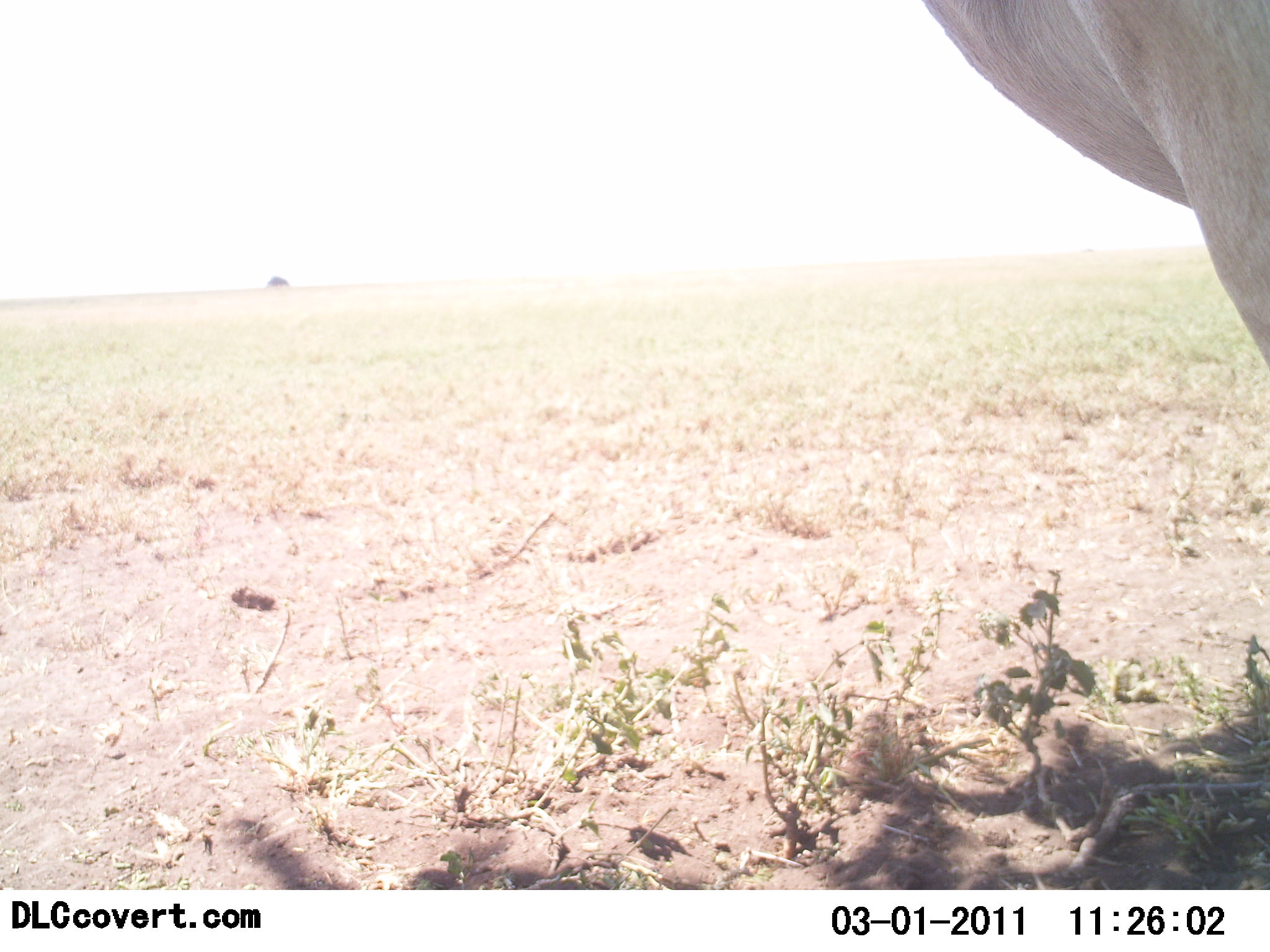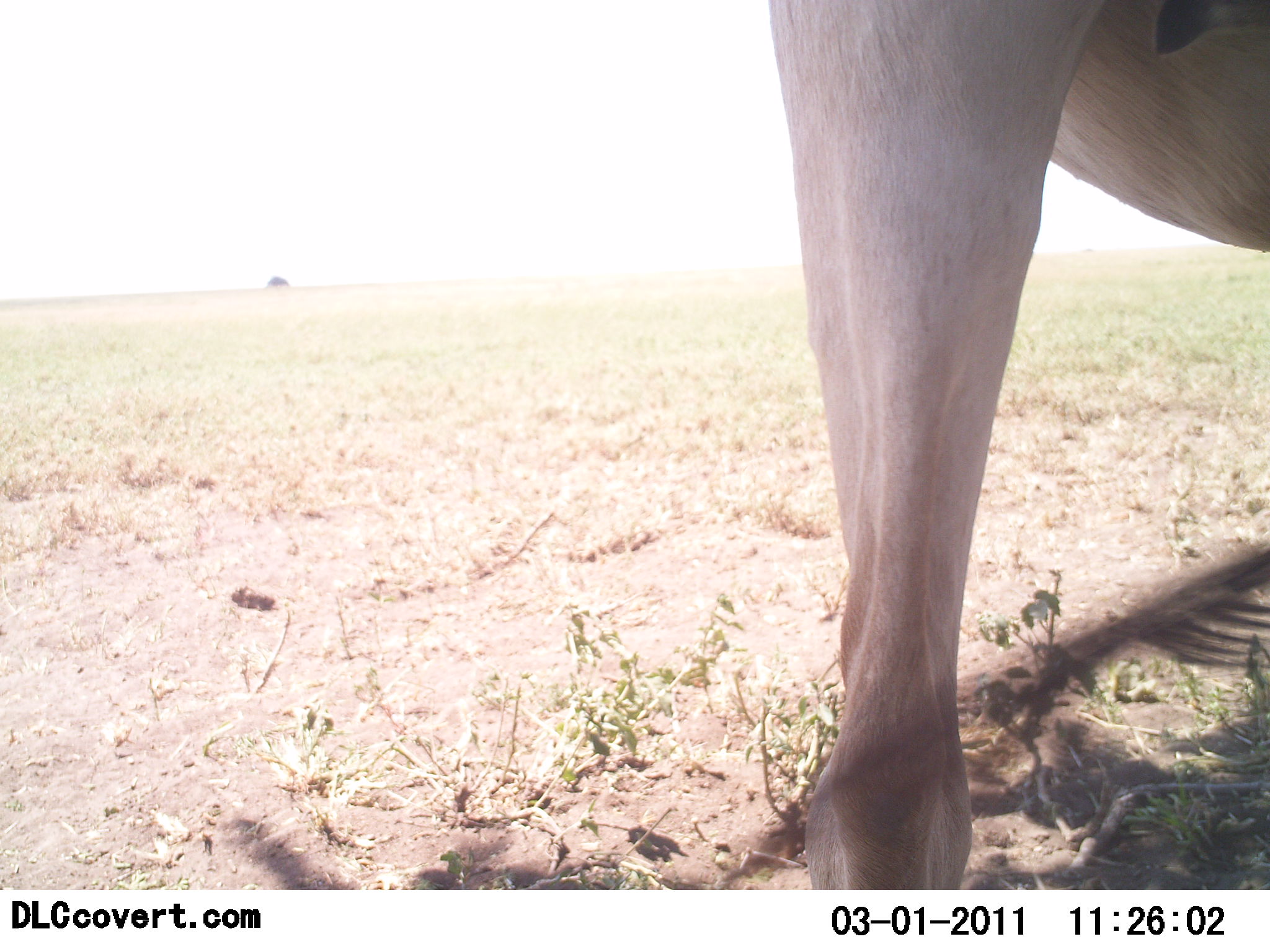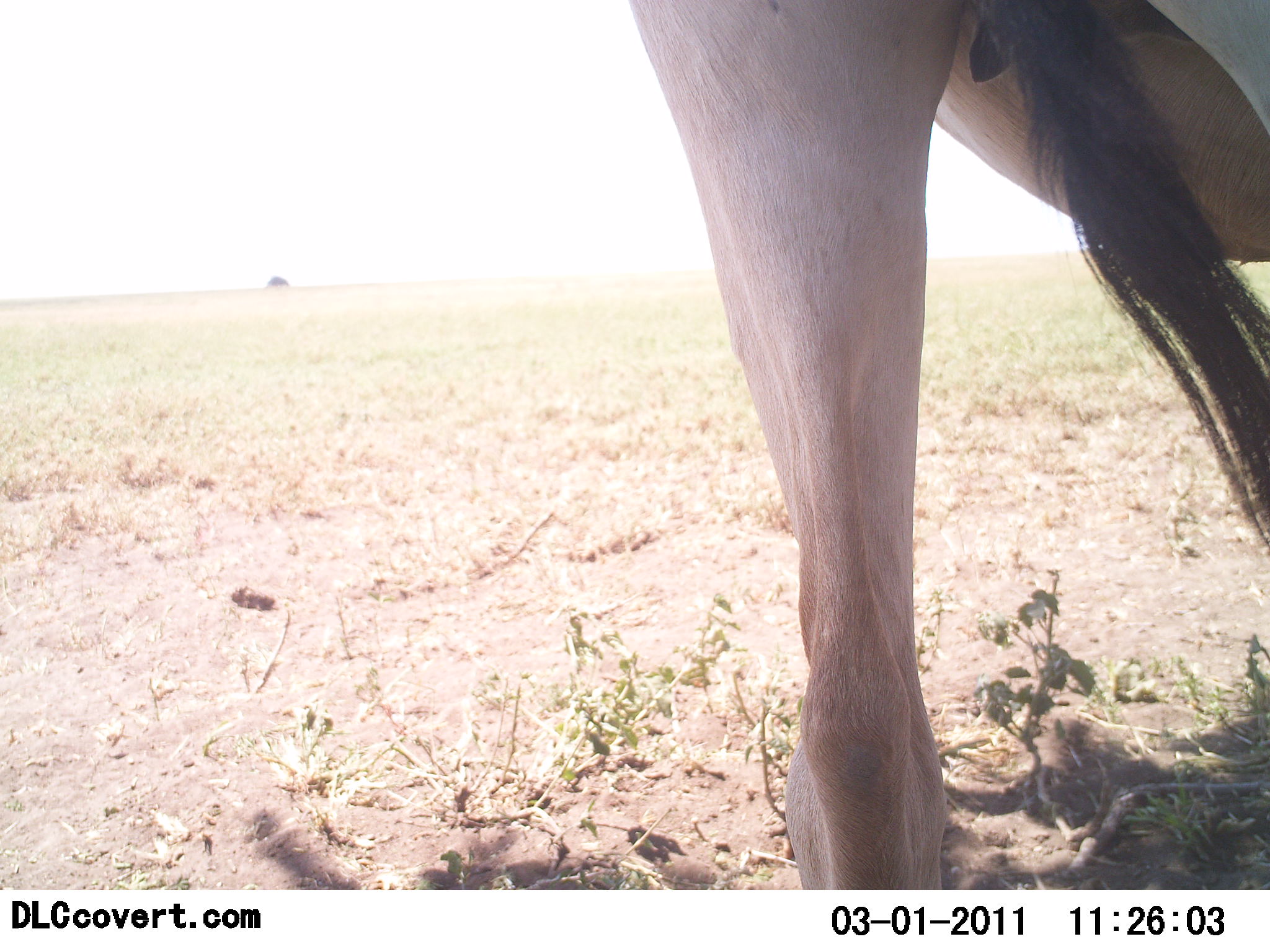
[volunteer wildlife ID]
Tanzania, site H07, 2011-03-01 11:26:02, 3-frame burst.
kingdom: Animalia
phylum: Chordata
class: Mammalia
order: Artiodactyla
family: Bovidae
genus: Alcelaphus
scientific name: Alcelaphus buselaphus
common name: hartebeest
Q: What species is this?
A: Hartebeest (Alcelaphus buselaphus).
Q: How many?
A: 1.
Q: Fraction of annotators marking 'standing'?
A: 100%.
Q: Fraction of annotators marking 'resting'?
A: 0%.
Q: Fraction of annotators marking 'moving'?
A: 0%.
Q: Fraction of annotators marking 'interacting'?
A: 0%.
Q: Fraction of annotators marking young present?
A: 0%.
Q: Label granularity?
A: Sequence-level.